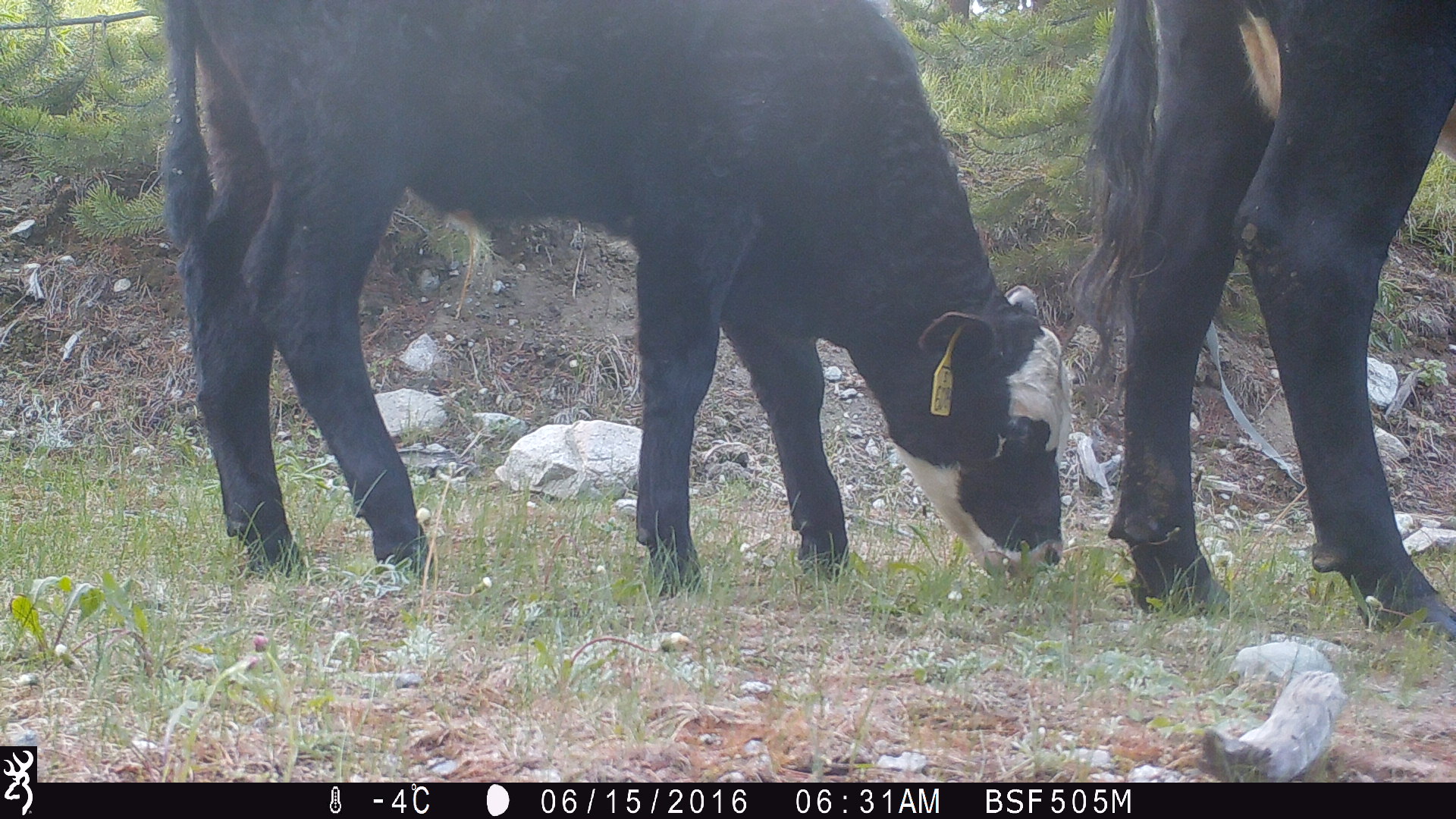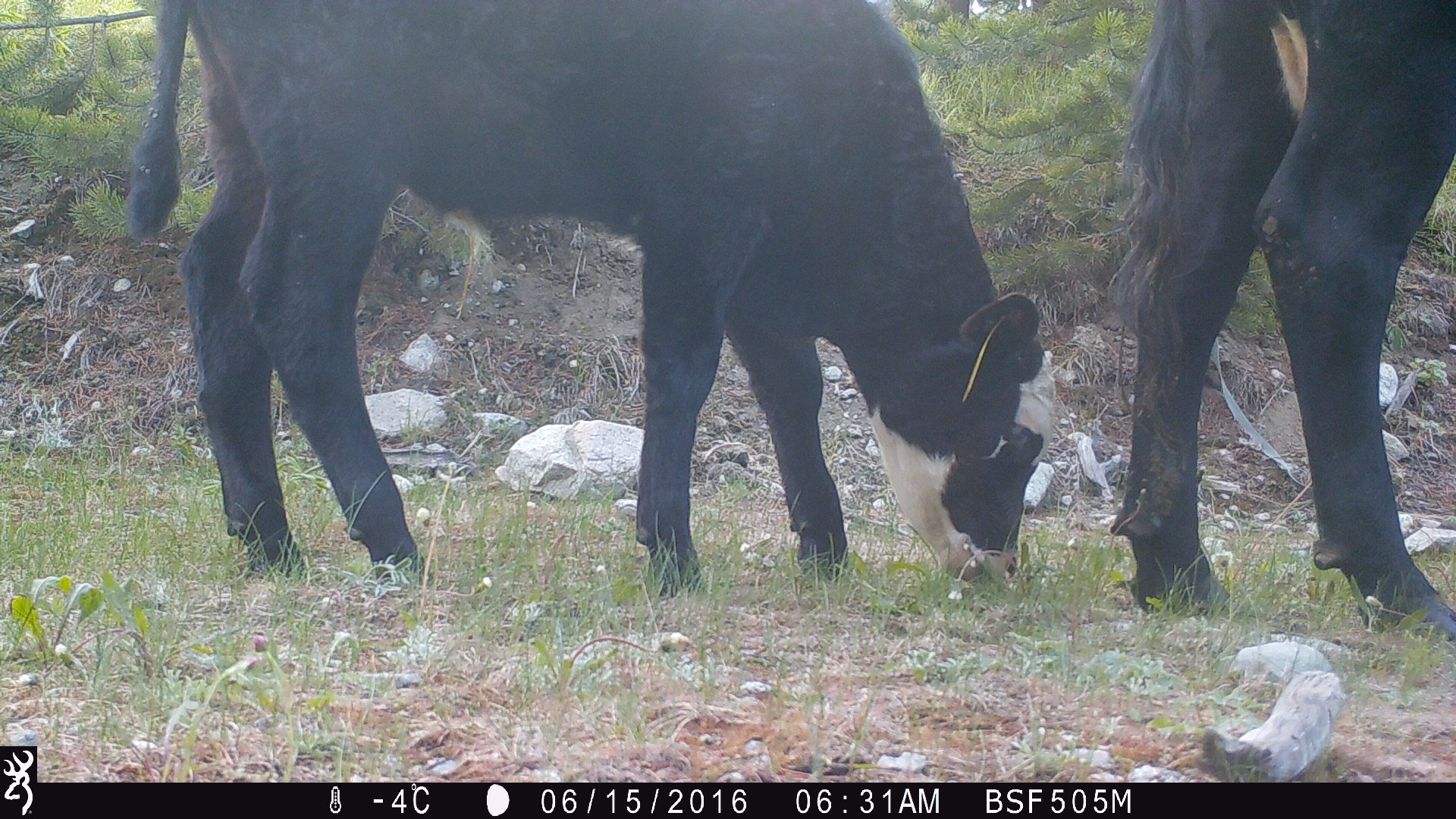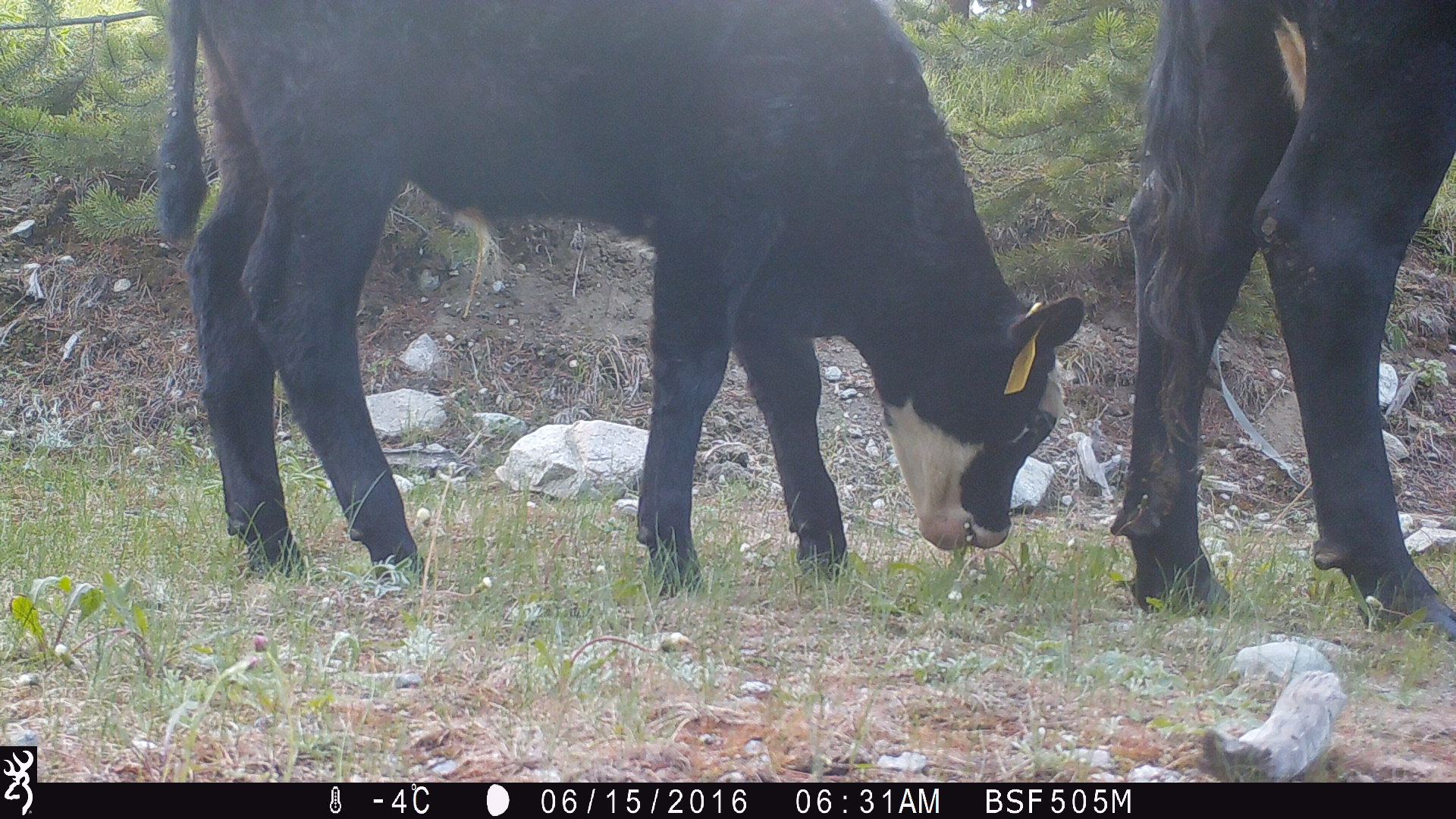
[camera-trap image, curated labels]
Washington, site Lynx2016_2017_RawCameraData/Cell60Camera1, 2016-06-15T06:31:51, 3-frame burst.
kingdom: Animalia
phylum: Chordata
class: Mammalia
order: Artiodactyla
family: Bovidae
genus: Bos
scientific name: Bos taurus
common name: domestic cattle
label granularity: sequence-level